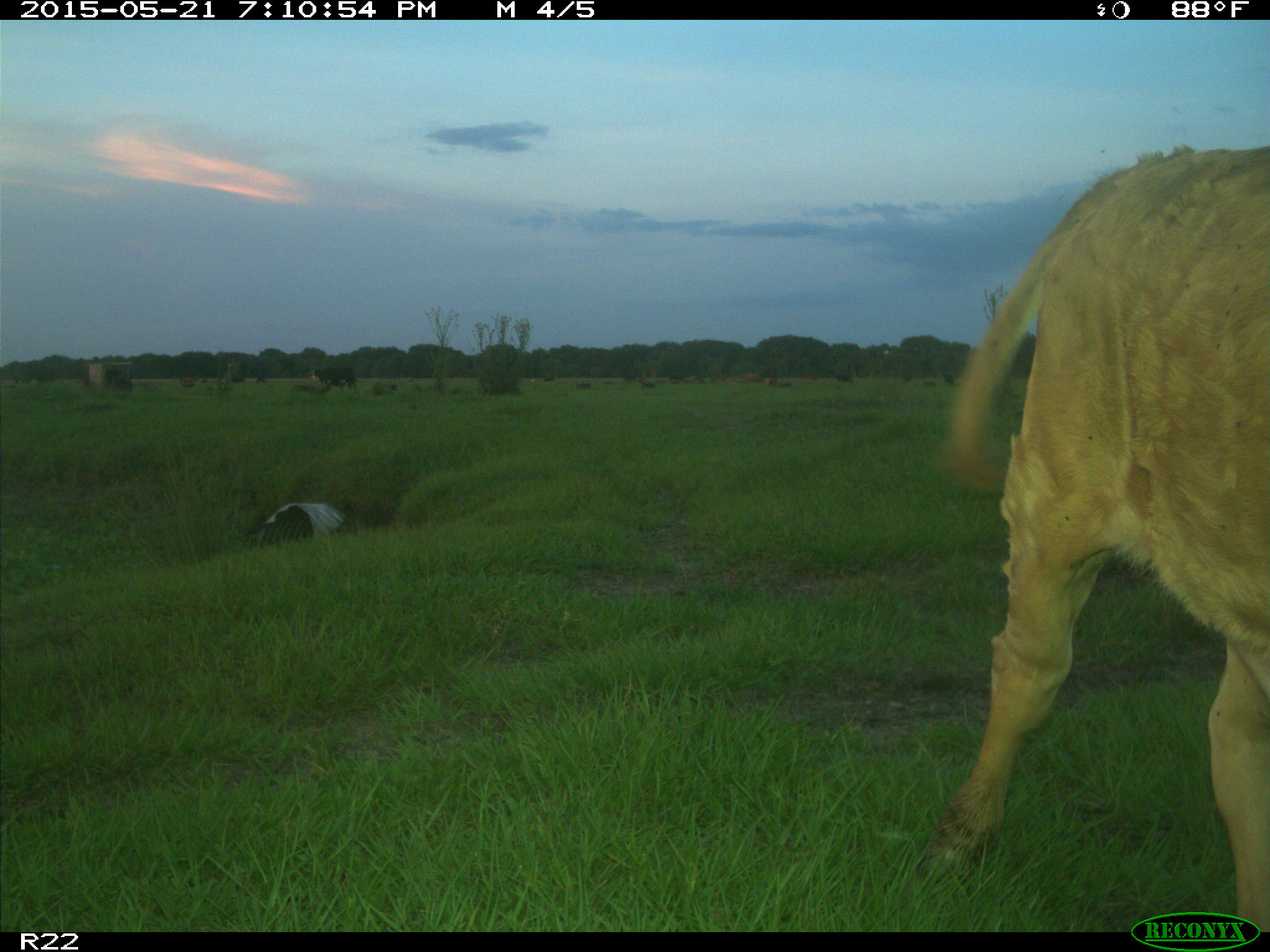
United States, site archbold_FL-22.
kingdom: Animalia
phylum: Chordata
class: Mammalia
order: Artiodactyla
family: Bovidae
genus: Bos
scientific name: Bos taurus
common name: domestic cow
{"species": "Bos taurus (domestic cow)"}